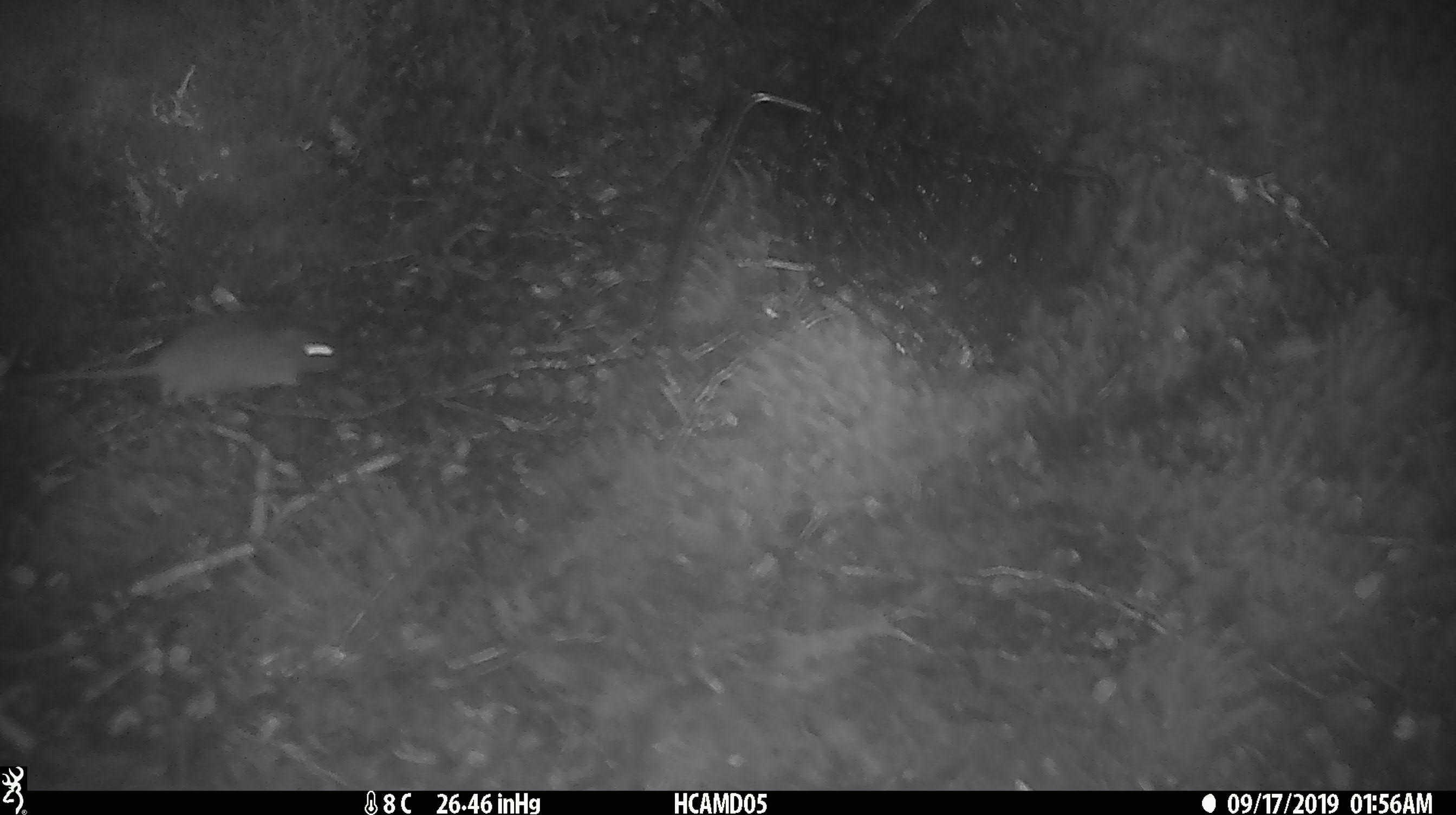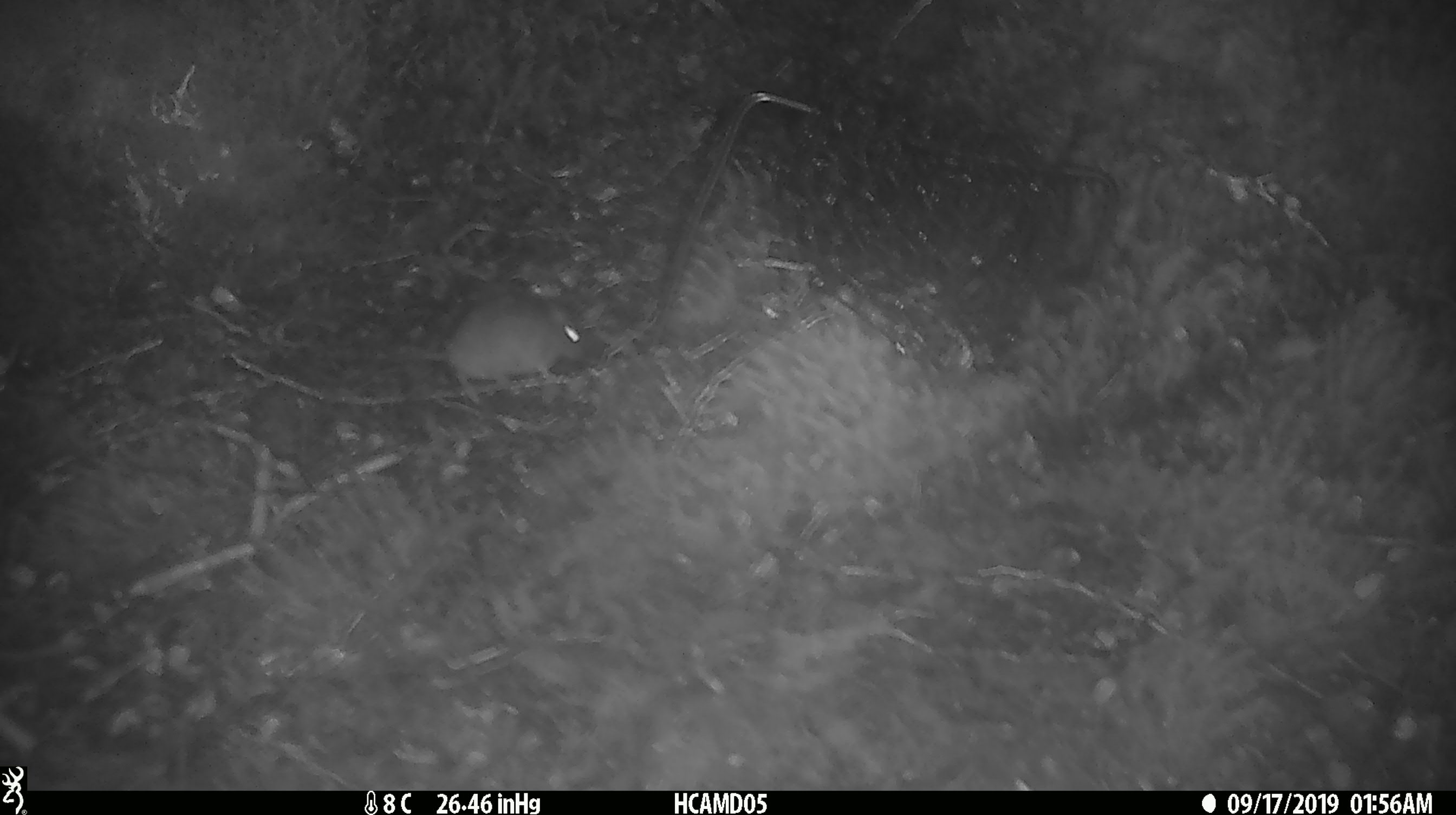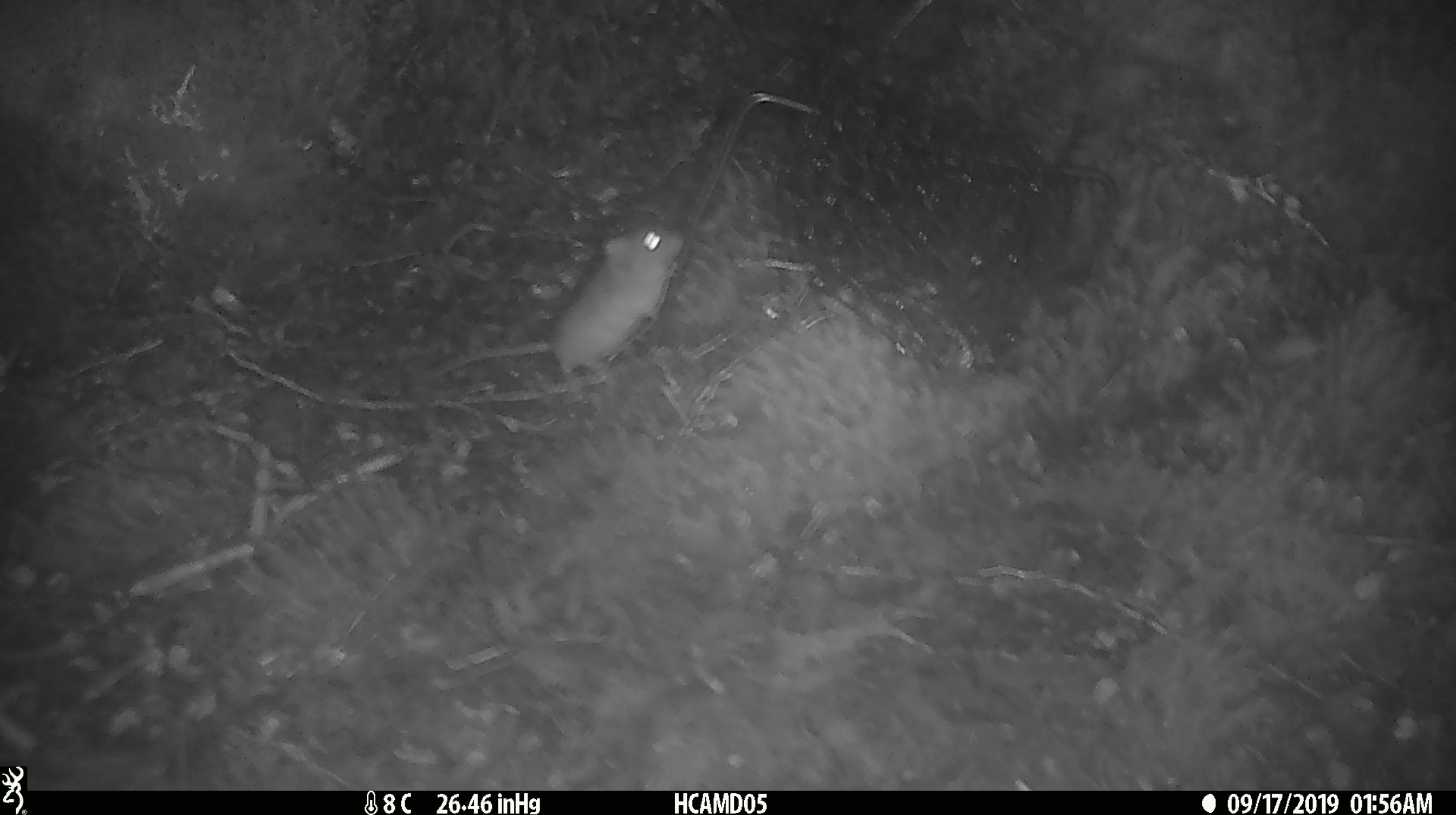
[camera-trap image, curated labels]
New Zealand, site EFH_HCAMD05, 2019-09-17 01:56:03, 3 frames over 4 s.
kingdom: Animalia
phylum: Chordata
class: Mammalia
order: Rodentia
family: Muridae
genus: Mus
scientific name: Mus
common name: mouse